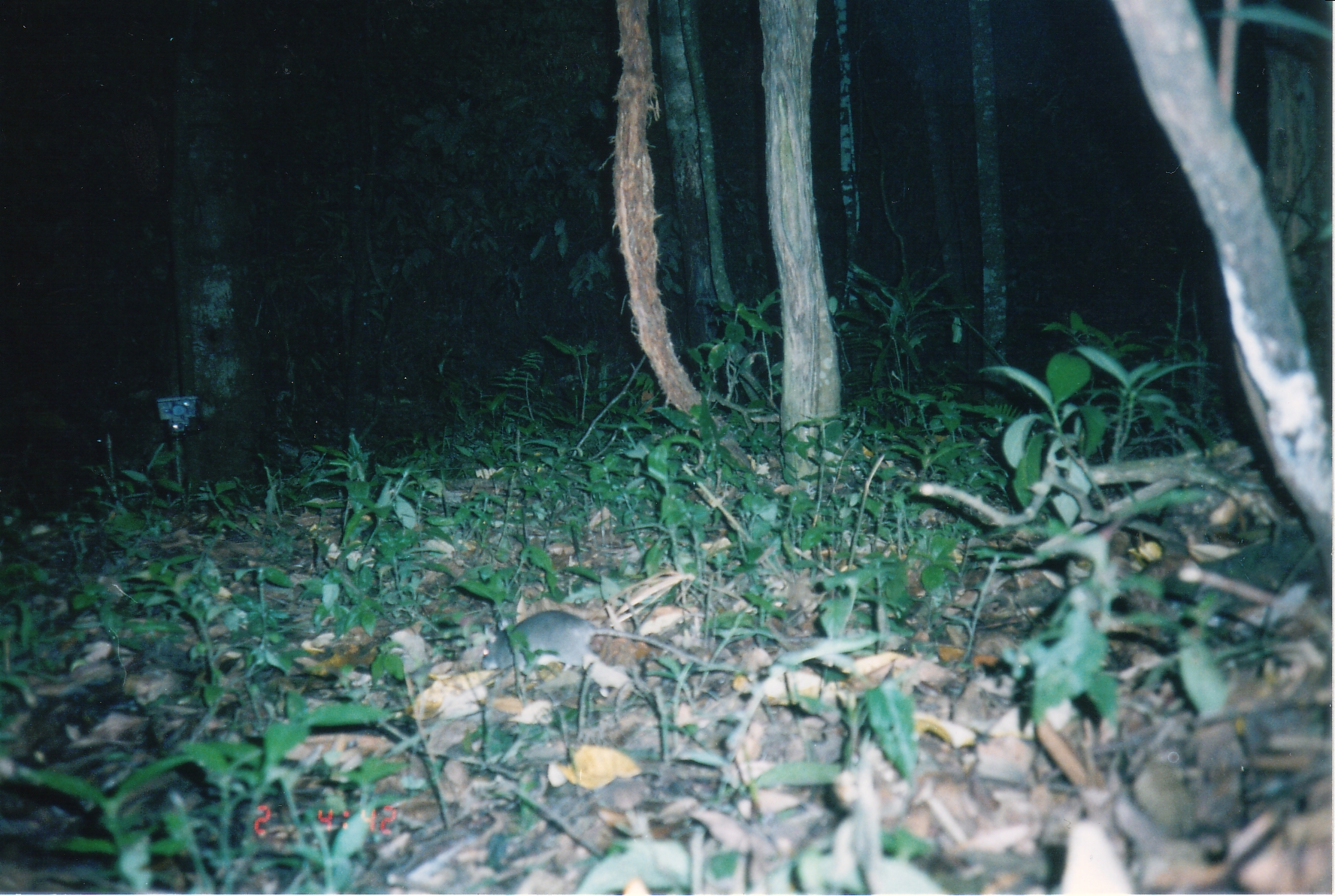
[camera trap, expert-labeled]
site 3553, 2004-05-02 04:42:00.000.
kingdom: Animalia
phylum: Chordata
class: Mammalia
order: Rodentia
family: Muridae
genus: Rattus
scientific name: Rattus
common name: rodent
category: unknown rat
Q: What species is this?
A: Unknown rat (rodent) (Rattus).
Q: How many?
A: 1.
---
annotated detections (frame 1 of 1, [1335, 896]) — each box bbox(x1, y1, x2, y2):
unknown rat: bbox(480, 610, 712, 673)